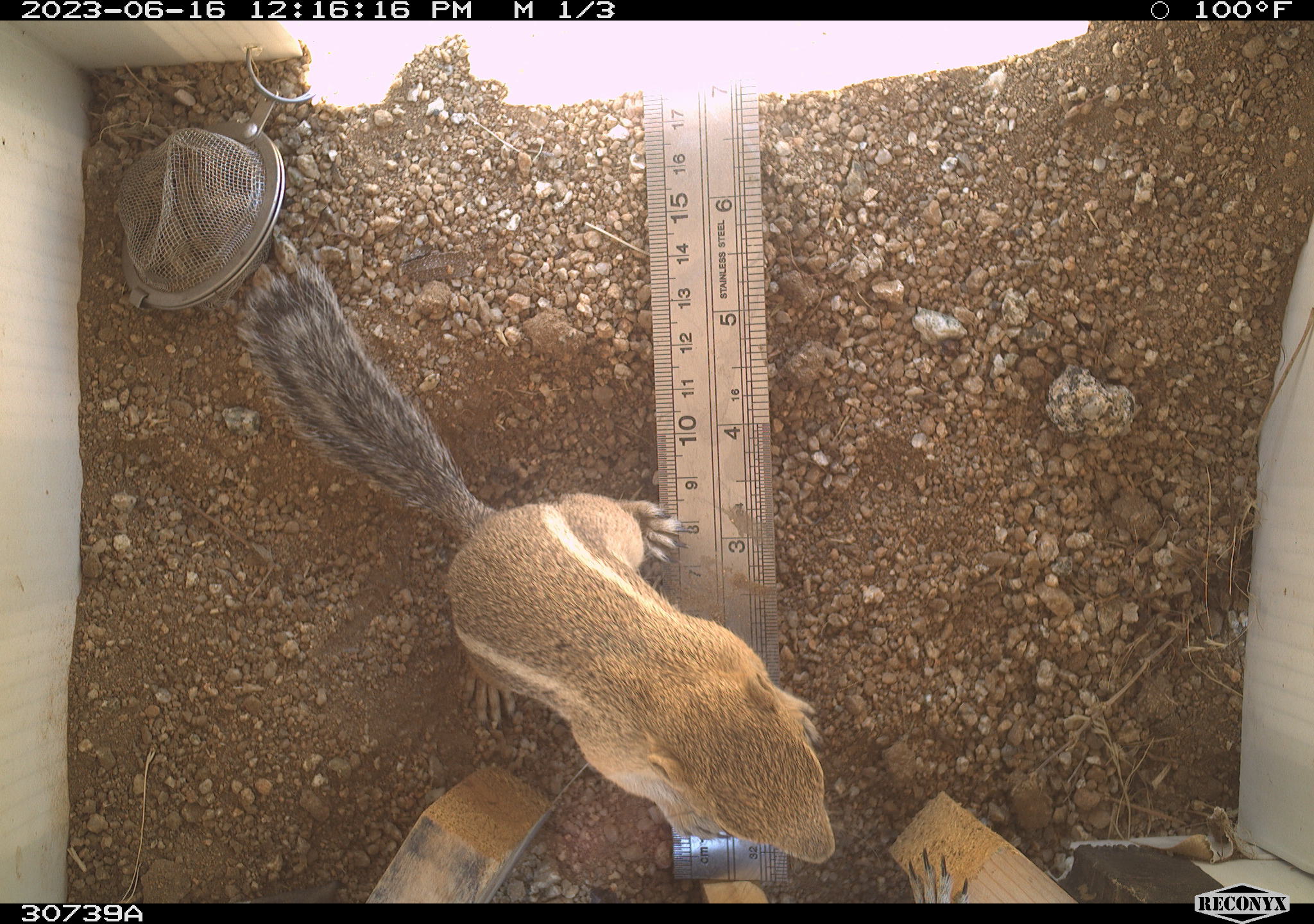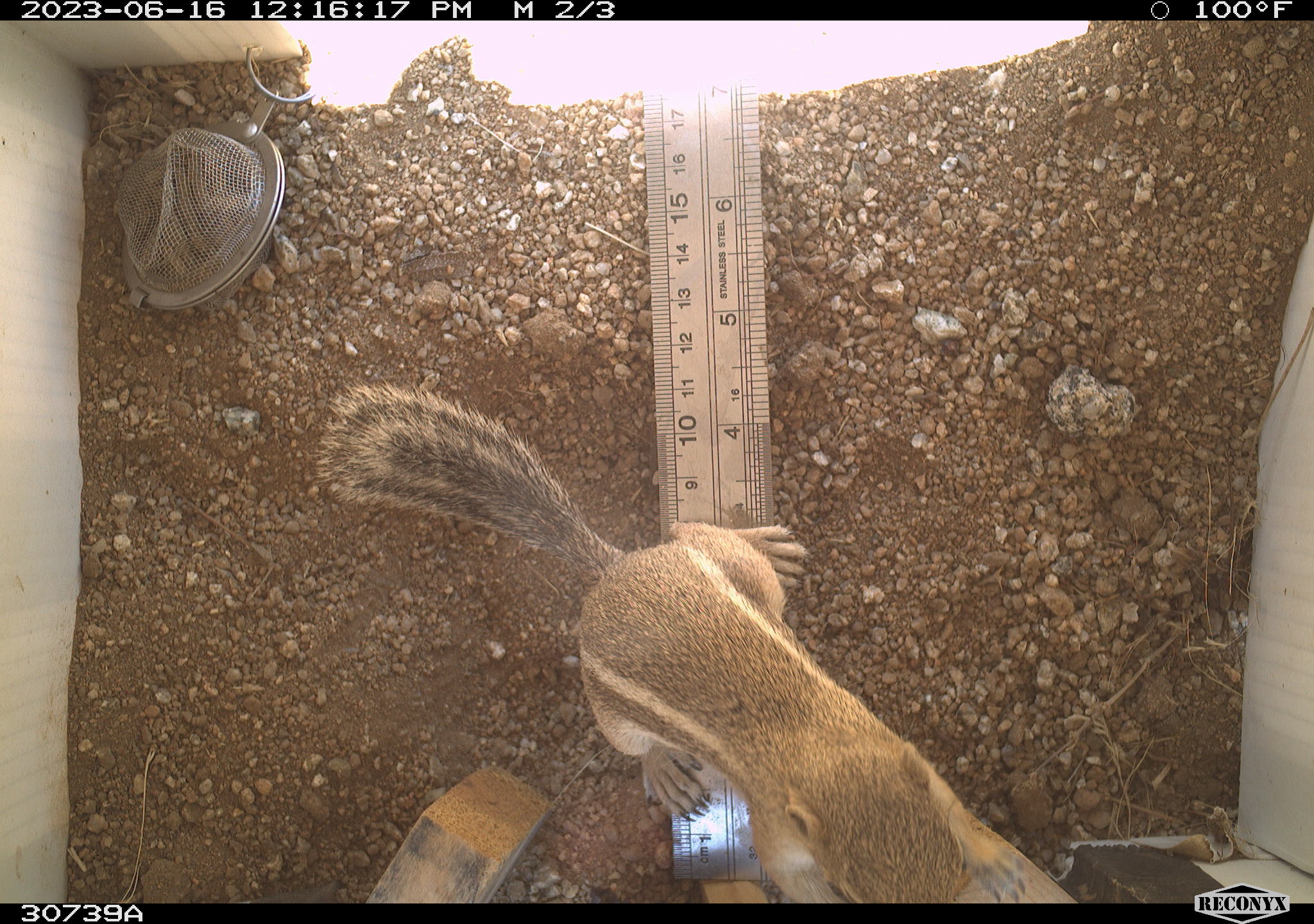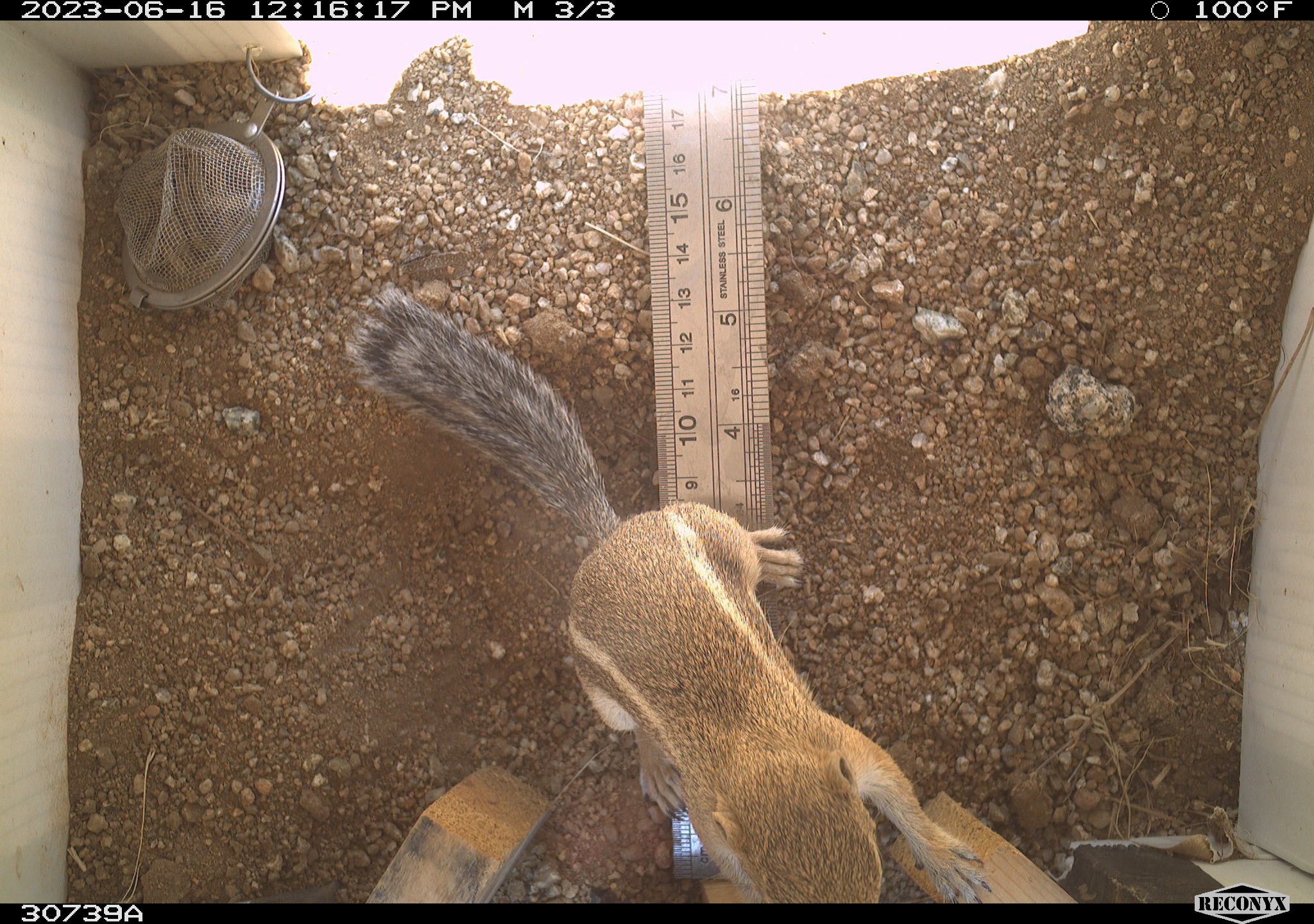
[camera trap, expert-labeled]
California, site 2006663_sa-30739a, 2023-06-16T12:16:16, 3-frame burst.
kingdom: Animalia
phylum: Chordata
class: Mammalia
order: Rodentia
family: Sciuridae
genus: Ammospermophilus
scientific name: Ammospermophilus leucurus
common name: white-tailed antelope squirrel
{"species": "white-tailed antelope squirrel (Ammospermophilus leucurus)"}